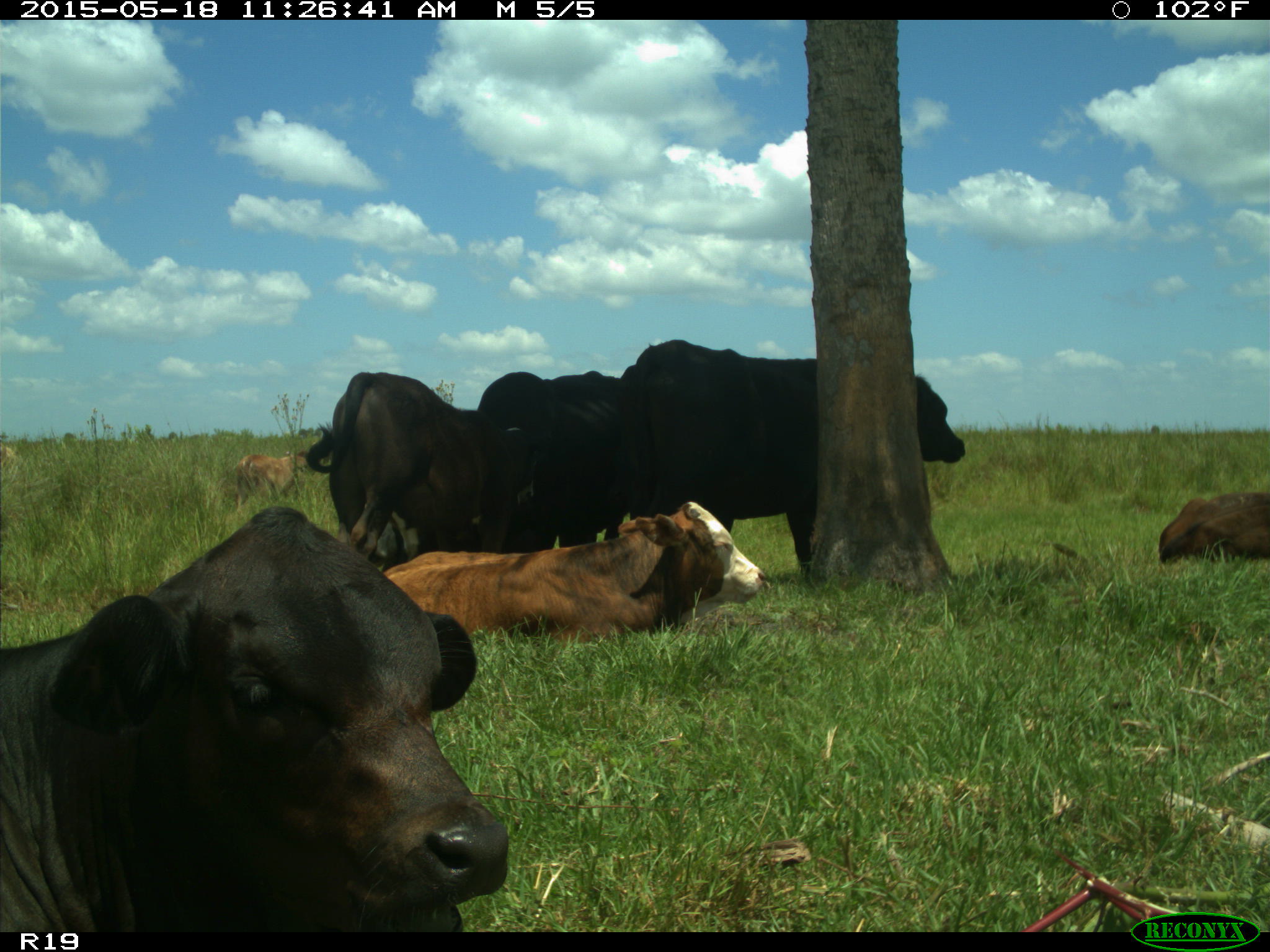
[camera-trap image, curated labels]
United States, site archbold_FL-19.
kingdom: Animalia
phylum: Chordata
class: Mammalia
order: Artiodactyla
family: Bovidae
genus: Bos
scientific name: Bos taurus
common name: domestic cow